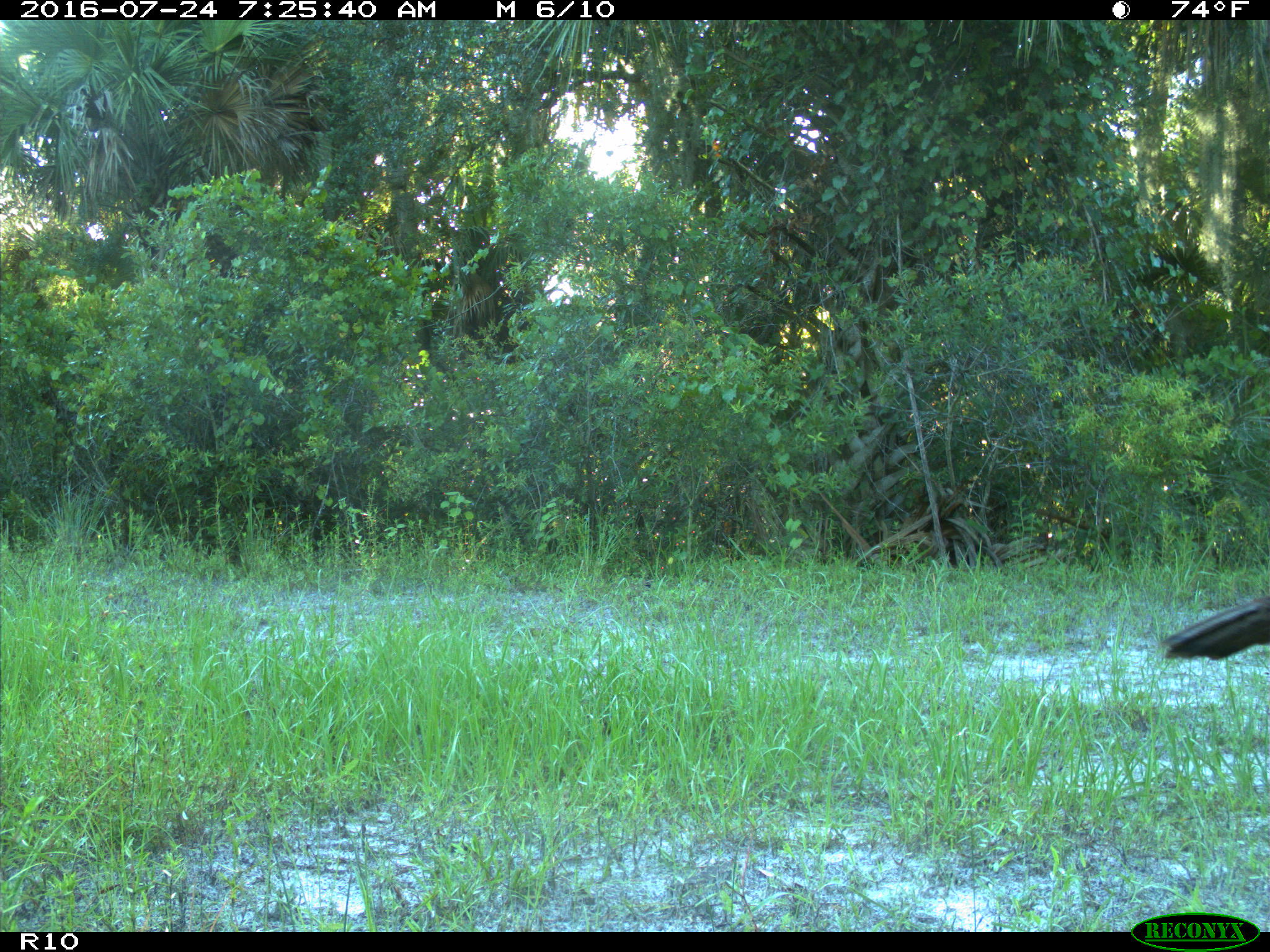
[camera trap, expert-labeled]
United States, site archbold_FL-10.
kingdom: Animalia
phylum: Chordata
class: Aves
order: Galliformes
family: Phasianidae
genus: Meleagris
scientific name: Meleagris gallopavo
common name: wild turkey